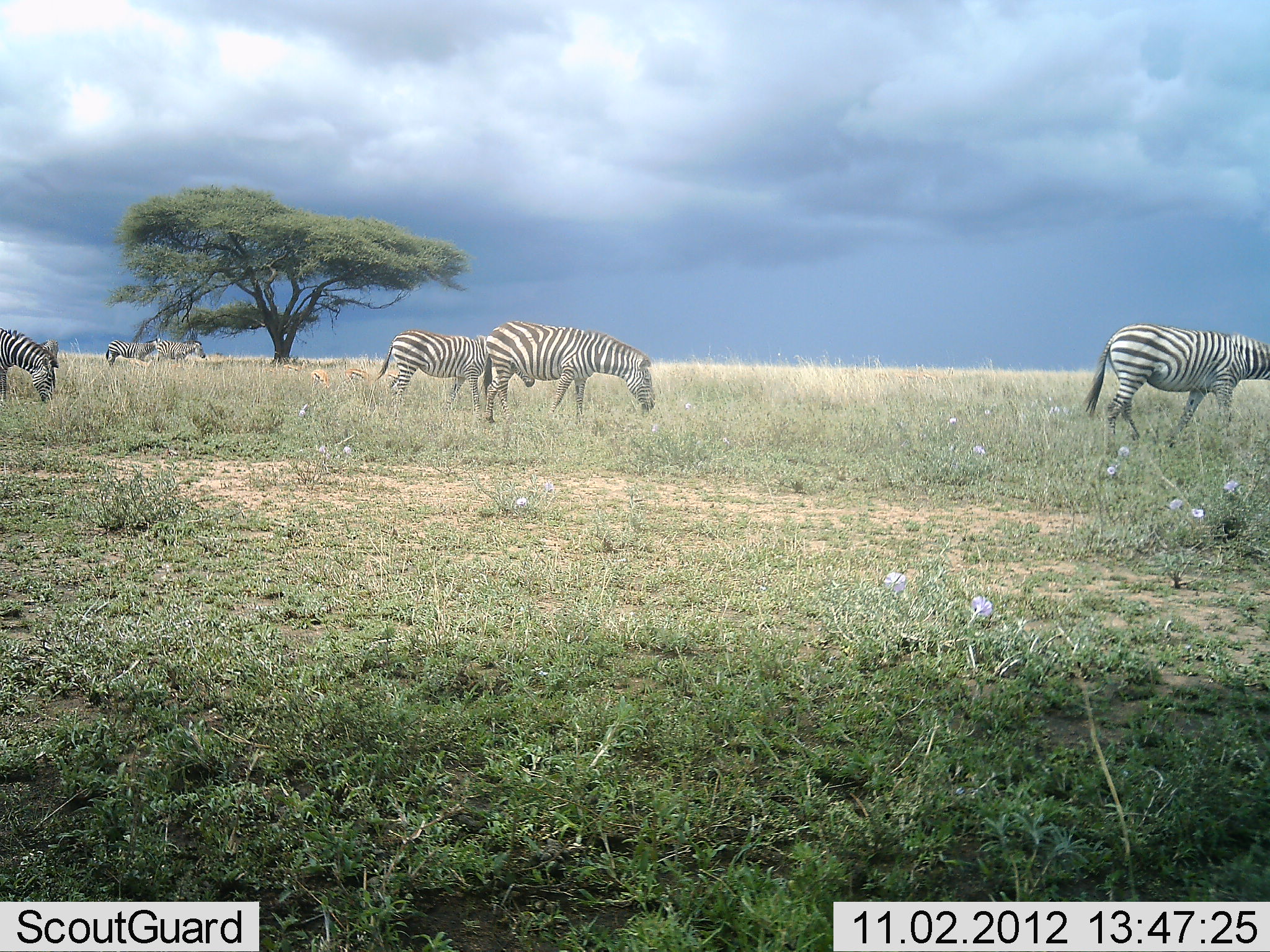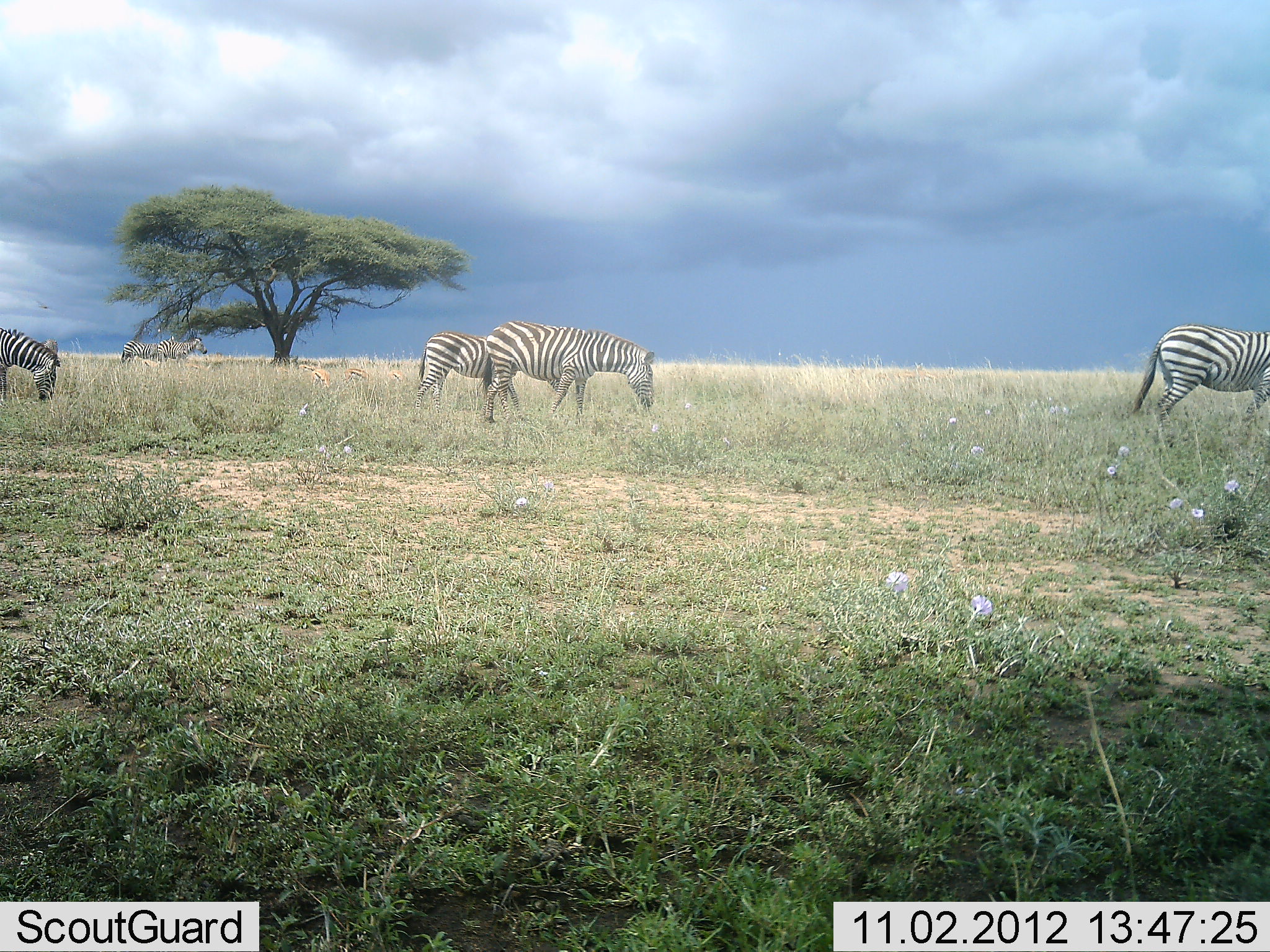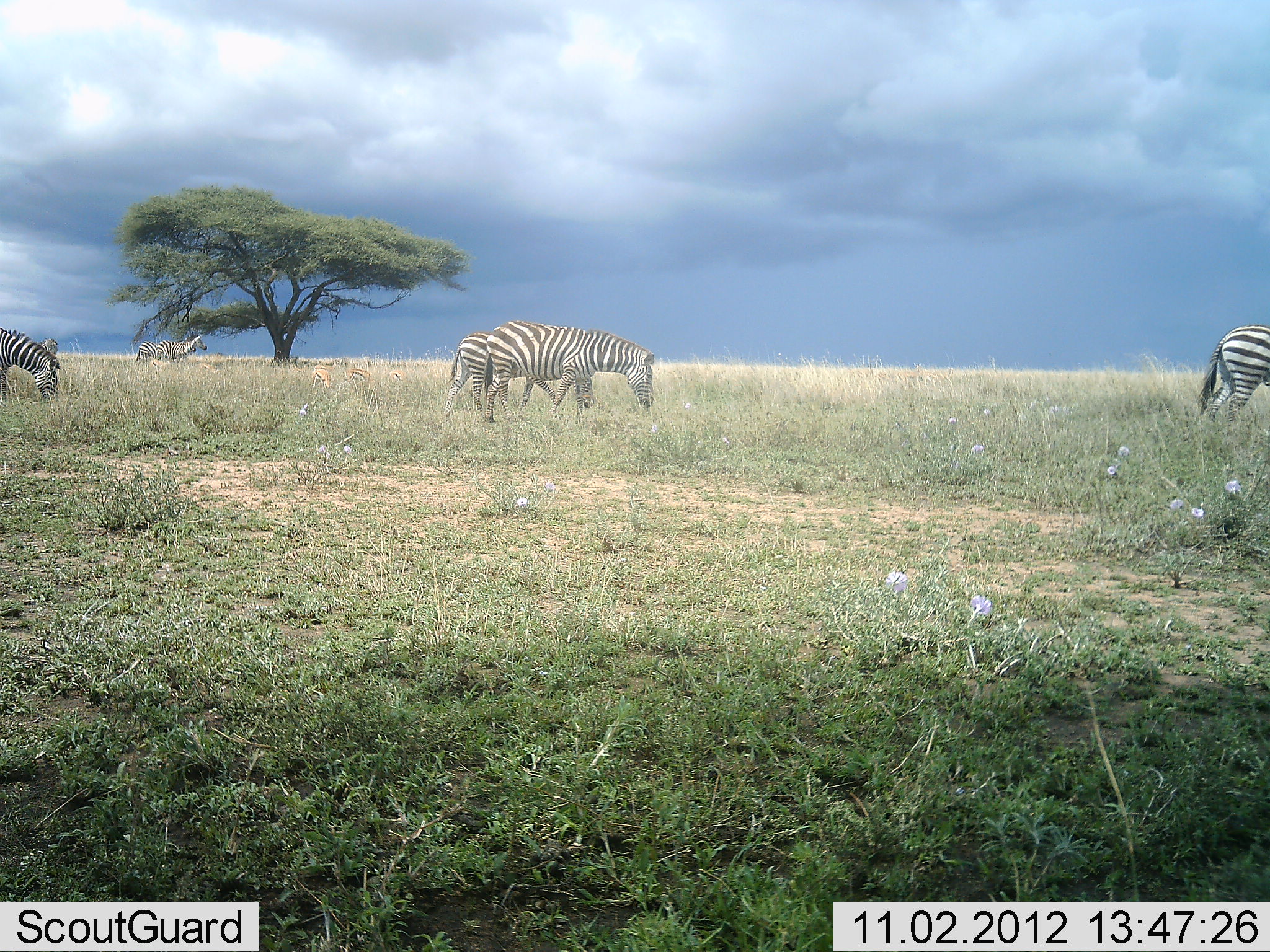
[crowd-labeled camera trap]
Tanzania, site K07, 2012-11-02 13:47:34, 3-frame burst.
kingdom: Animalia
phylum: Chordata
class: Mammalia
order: Perissodactyla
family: Equidae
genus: Equus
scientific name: Equus quagga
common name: plains zebra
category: zebra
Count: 6.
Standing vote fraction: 18%.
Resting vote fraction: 0%.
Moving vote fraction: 82%.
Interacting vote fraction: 0%.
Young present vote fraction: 0%.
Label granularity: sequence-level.